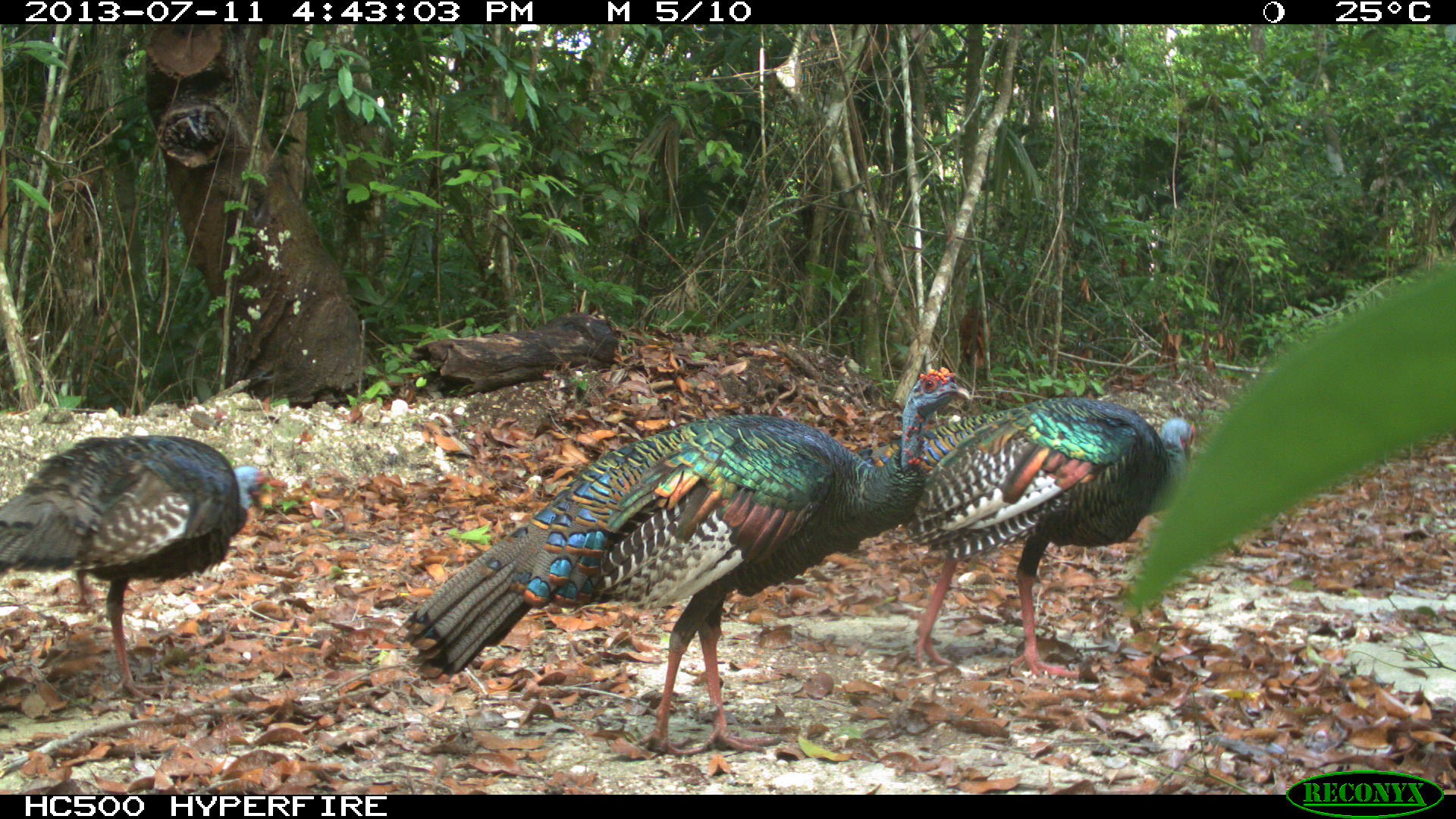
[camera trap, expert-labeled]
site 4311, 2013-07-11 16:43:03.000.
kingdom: Animalia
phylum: Chordata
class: Aves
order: Galliformes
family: Phasianidae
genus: Meleagris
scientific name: Meleagris ocellata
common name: ocellated turkey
Meleagris ocellata (ocellated turkey), count 3.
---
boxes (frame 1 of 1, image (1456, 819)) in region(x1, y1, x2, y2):
meleagris ocellata: region(393, 363, 972, 756); region(857, 395, 1197, 678); region(0, 432, 294, 702)